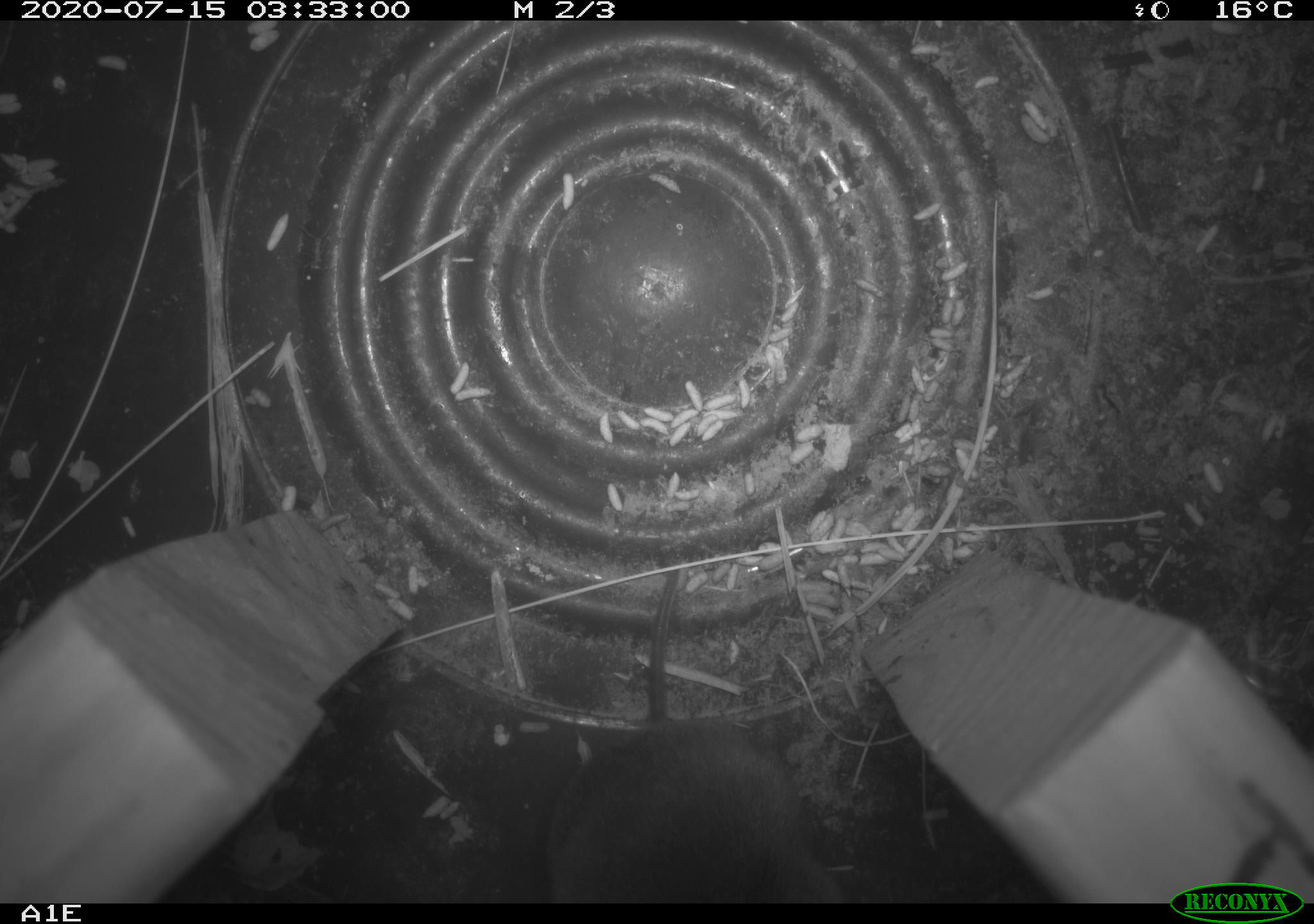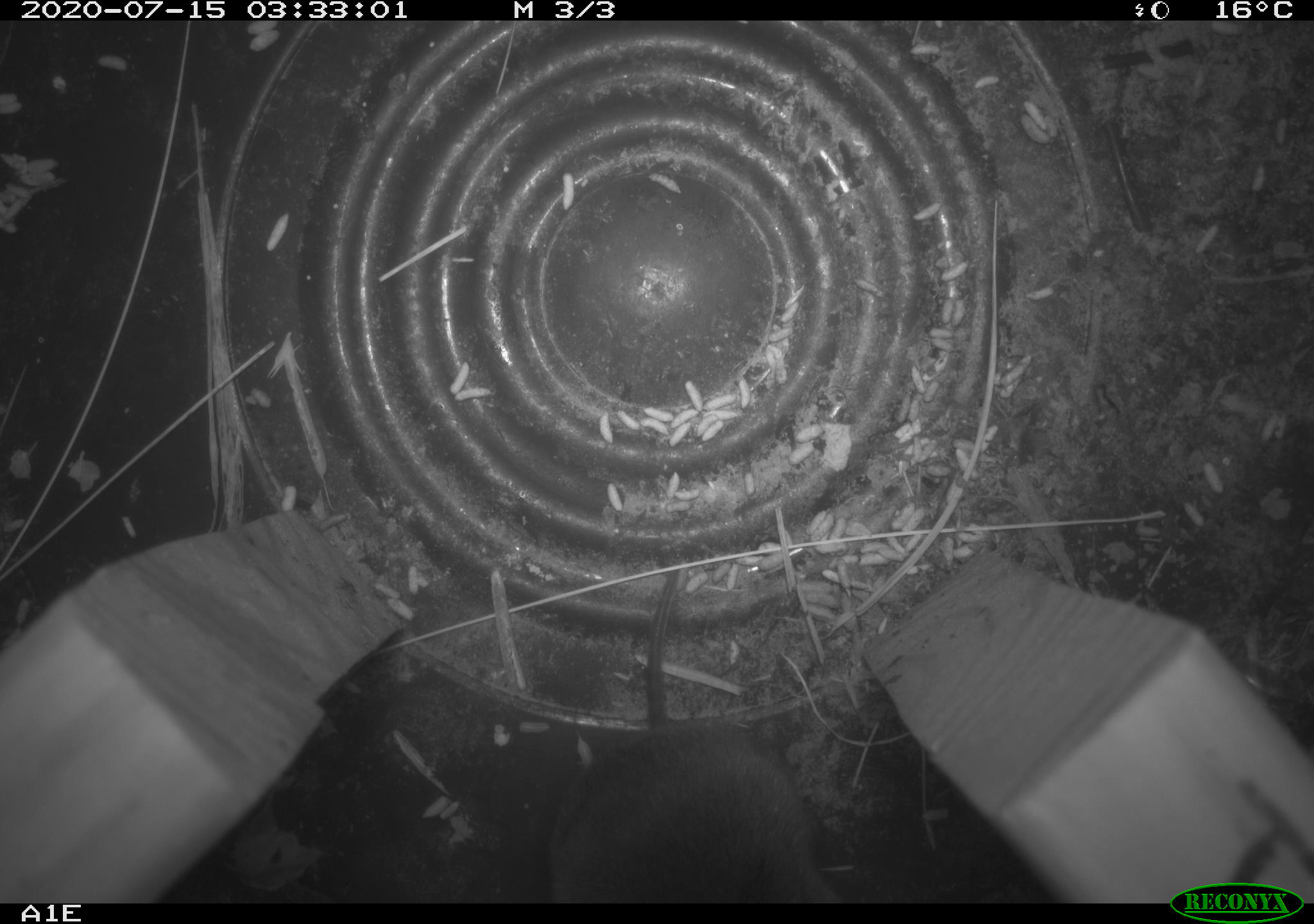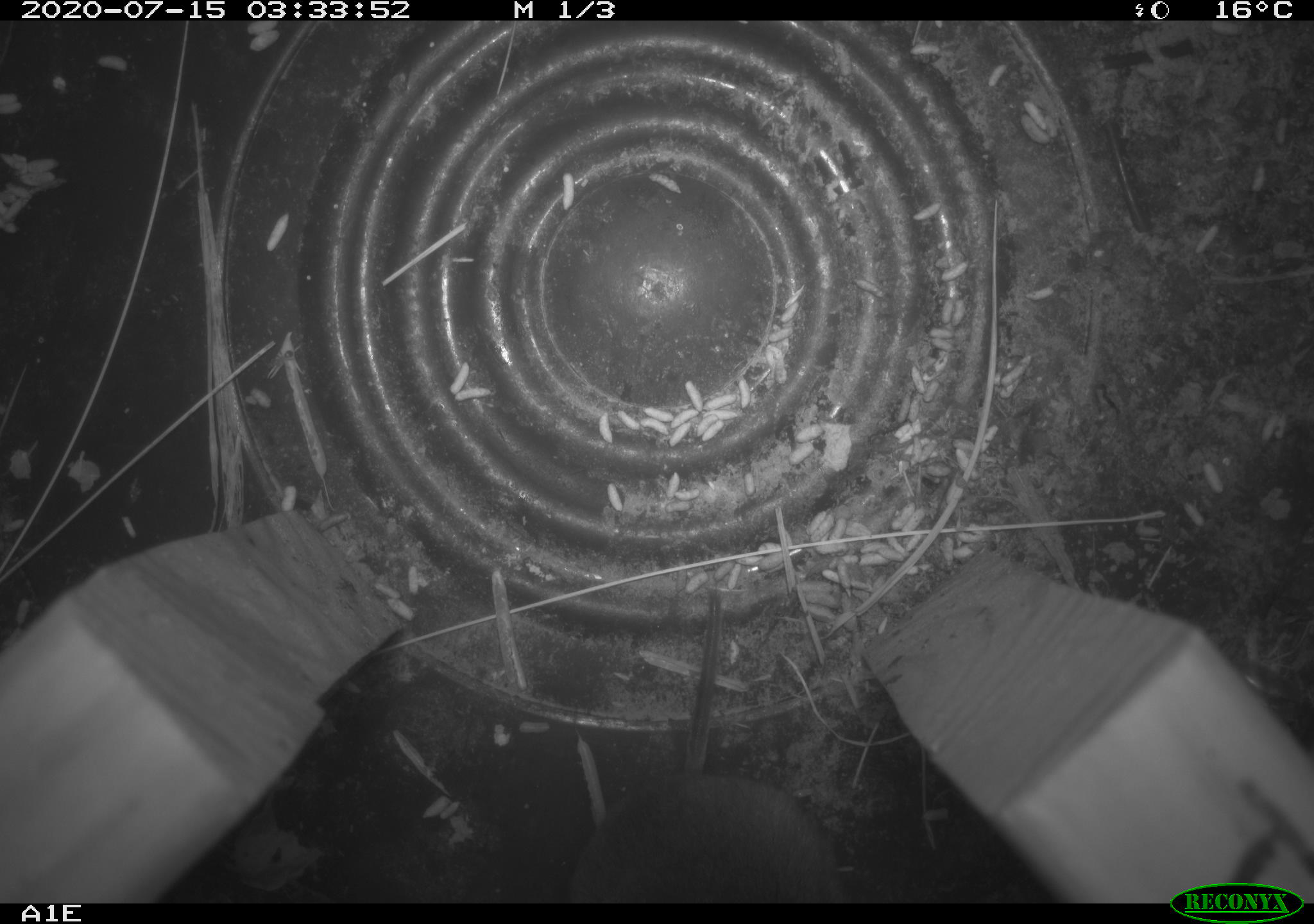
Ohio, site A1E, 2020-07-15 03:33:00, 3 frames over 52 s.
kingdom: Animalia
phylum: Chordata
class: Mammalia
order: Rodentia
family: Cricetidae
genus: Microtus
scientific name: Microtus pennsylvanicus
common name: meadow vole